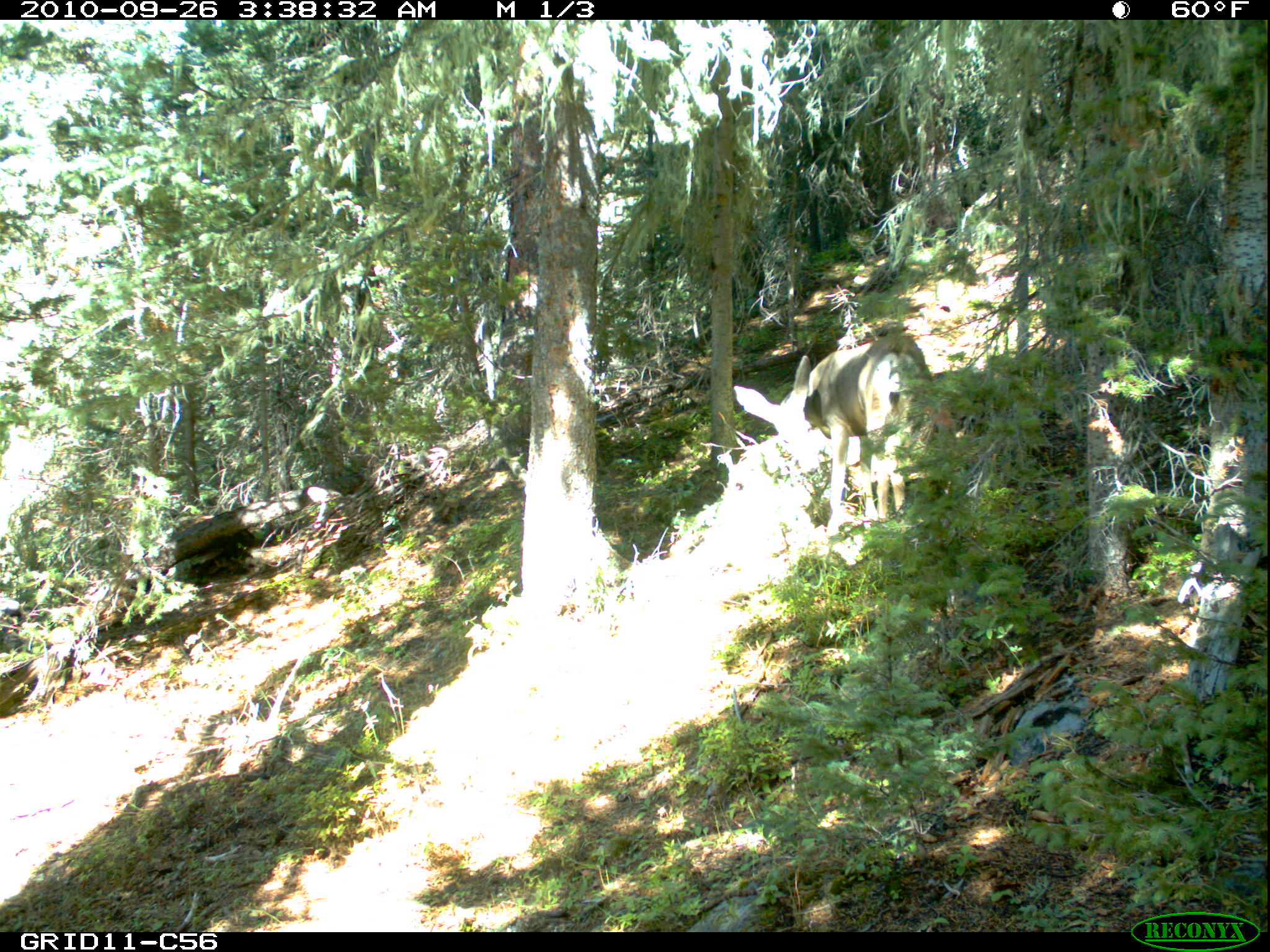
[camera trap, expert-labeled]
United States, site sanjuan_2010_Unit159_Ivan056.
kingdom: Animalia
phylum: Chordata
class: Mammalia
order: Artiodactyla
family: Cervidae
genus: Odocoileus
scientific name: Odocoileus hemionus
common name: mule deer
Odocoileus hemionus (mule deer).